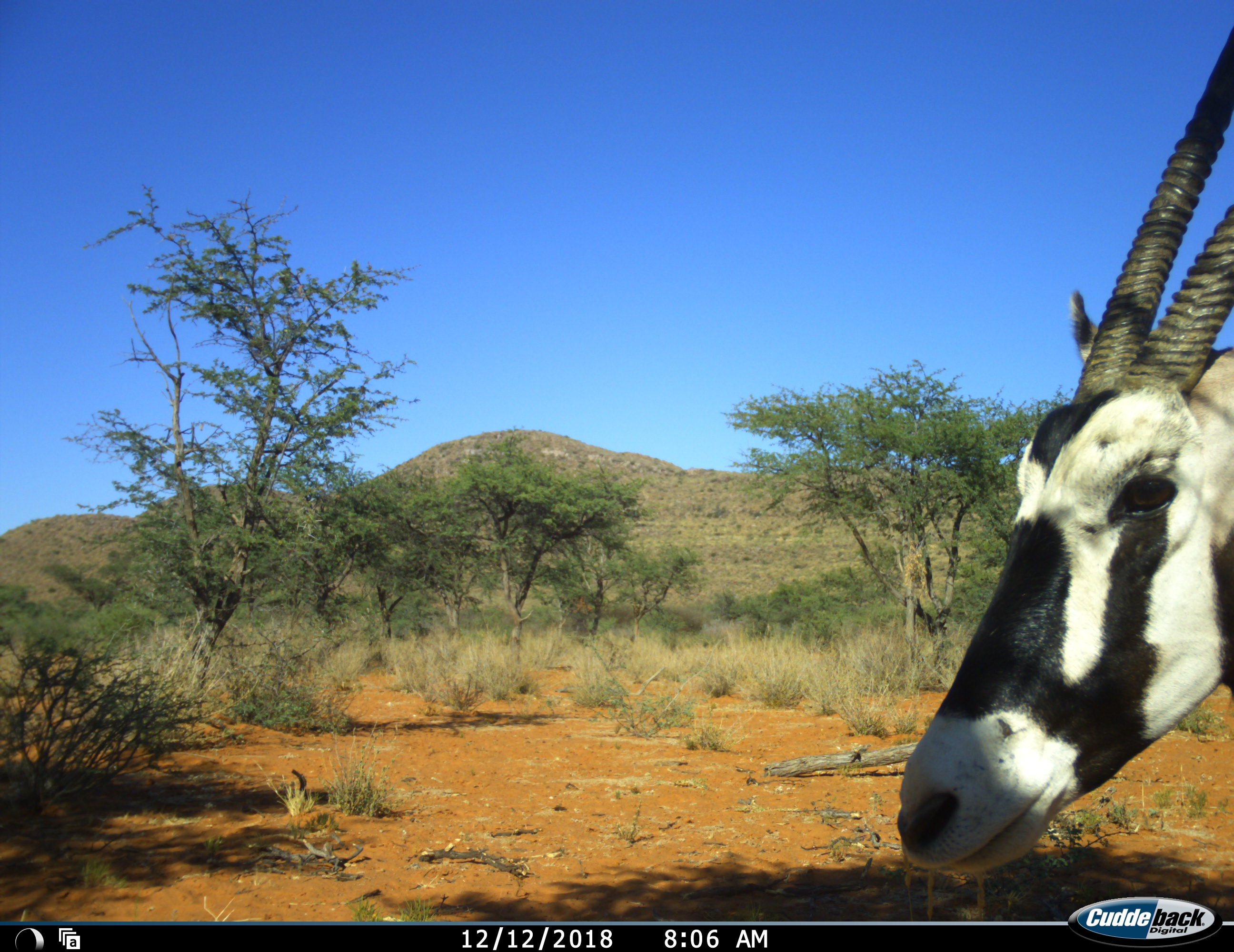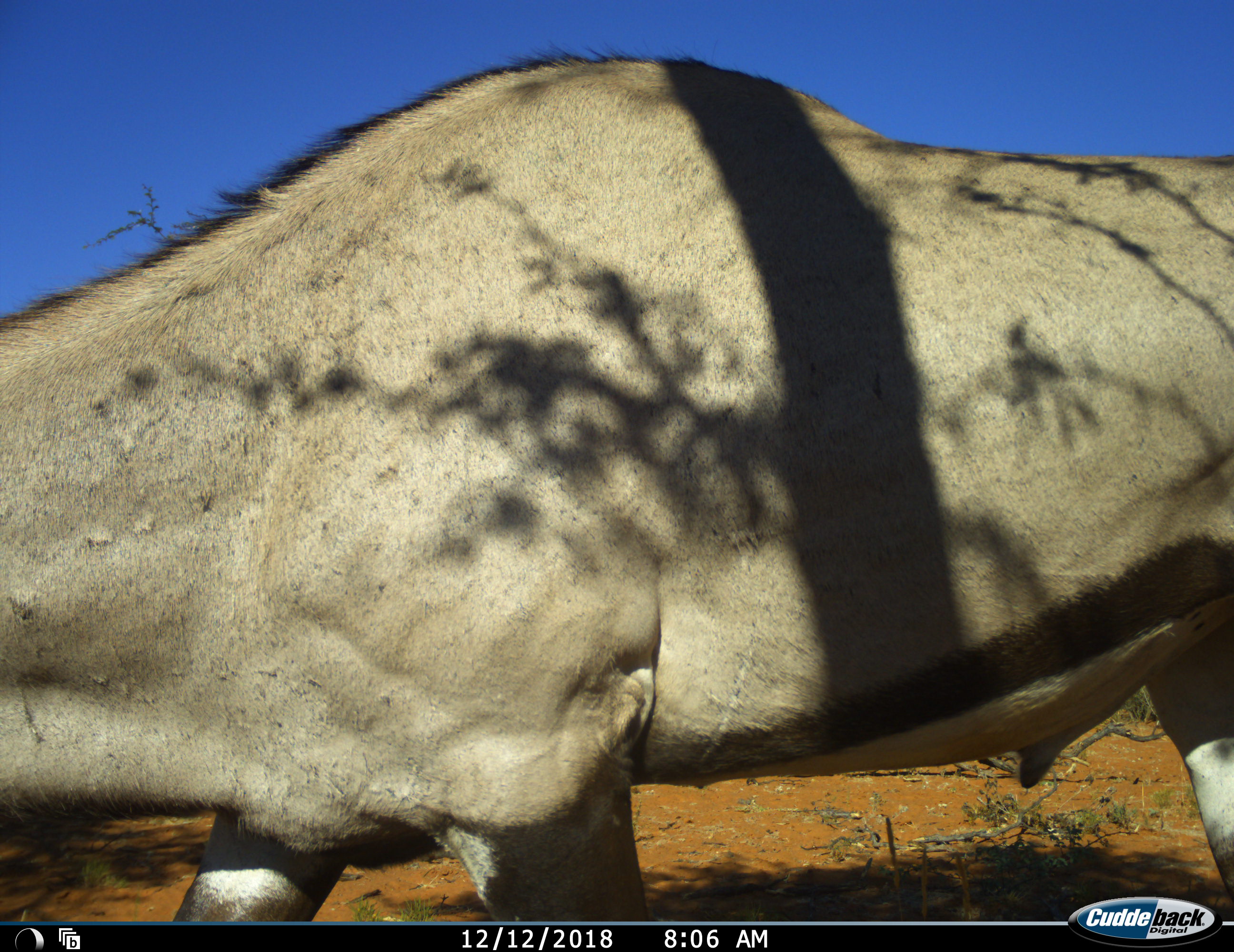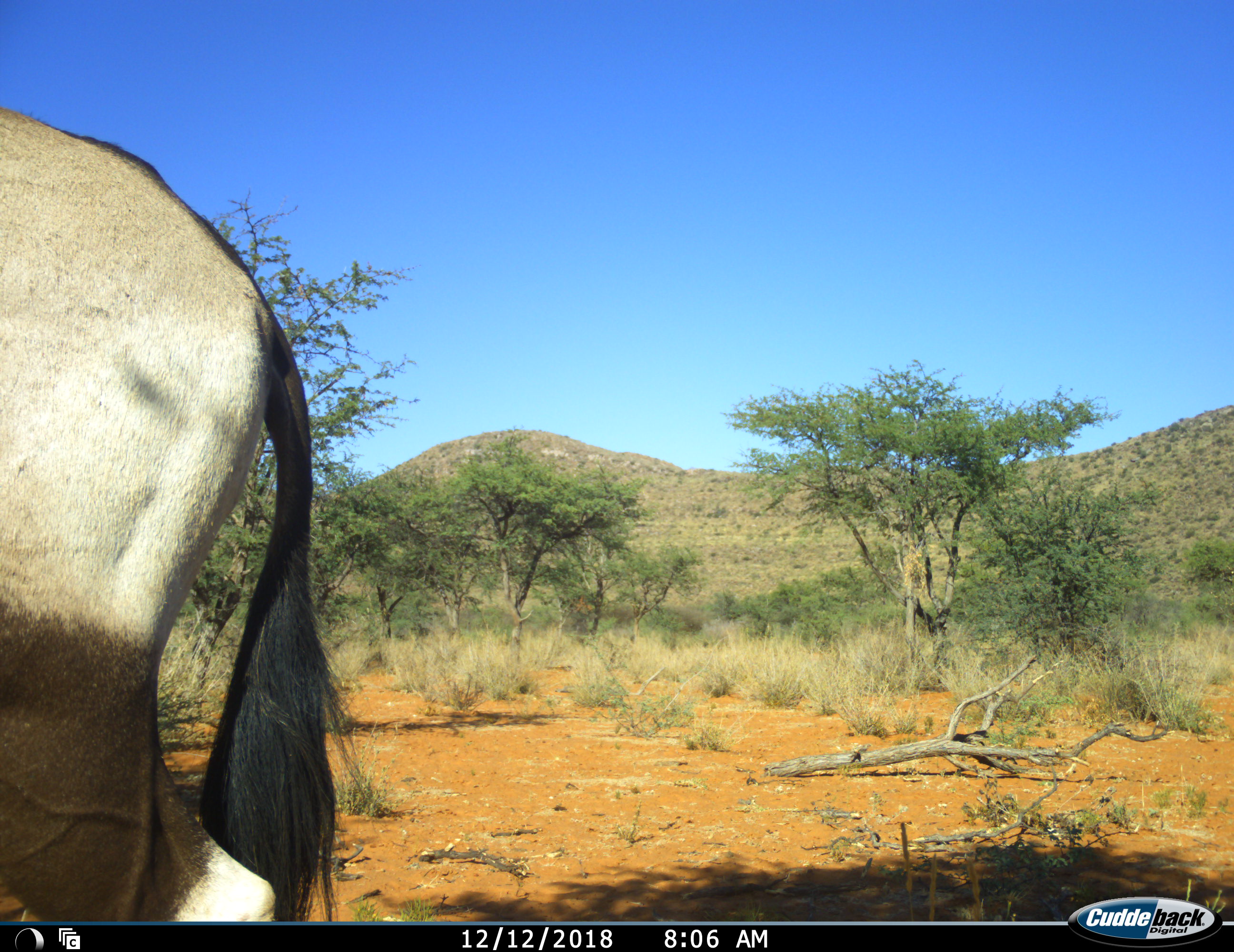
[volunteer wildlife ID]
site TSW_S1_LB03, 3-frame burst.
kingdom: Animalia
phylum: Chordata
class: Mammalia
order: Artiodactyla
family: Bovidae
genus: Oryx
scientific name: Oryx gazella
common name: gemsbok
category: oryx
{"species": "oryx (gemsbok) (Oryx gazella)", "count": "1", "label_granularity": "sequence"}